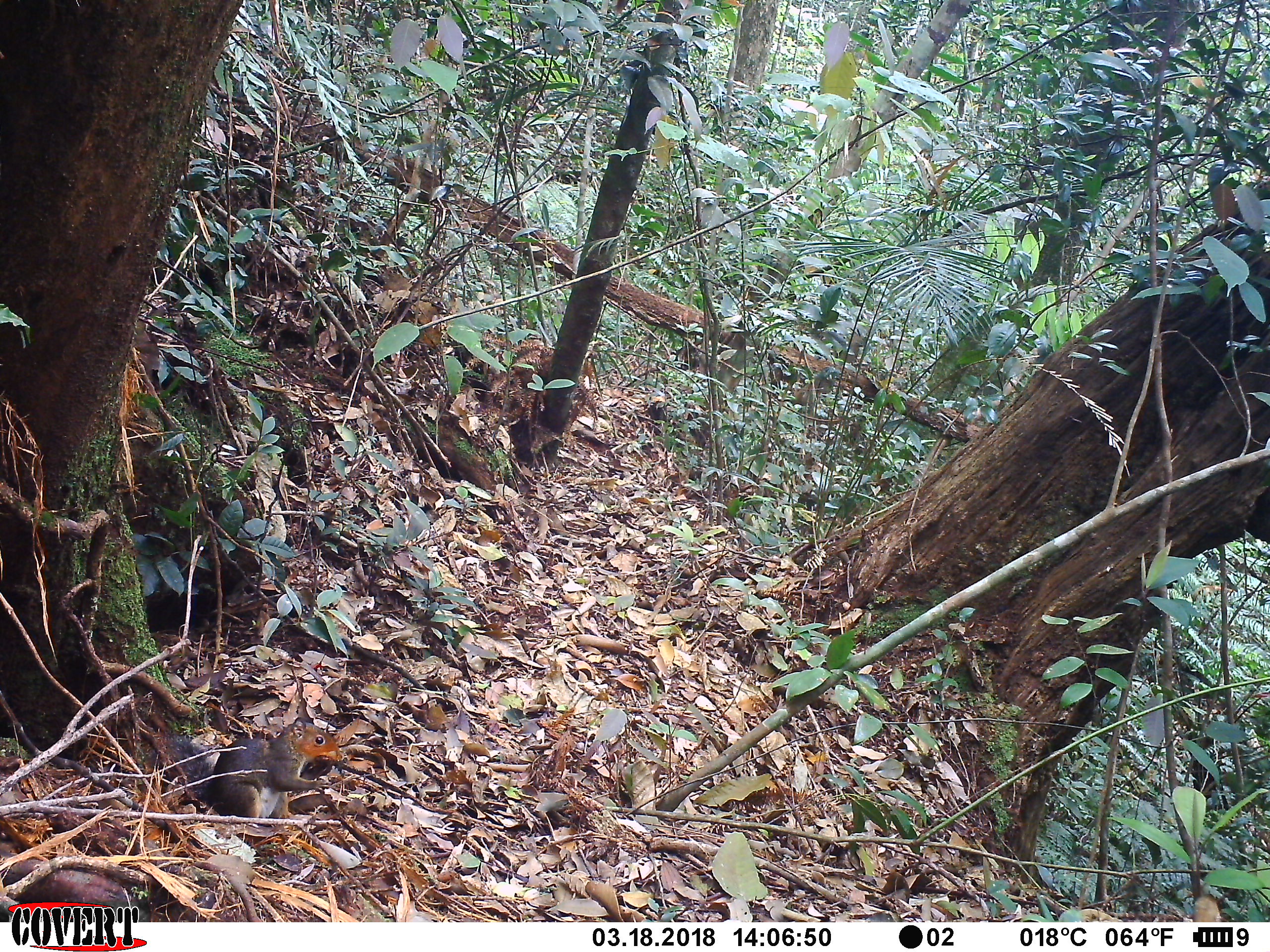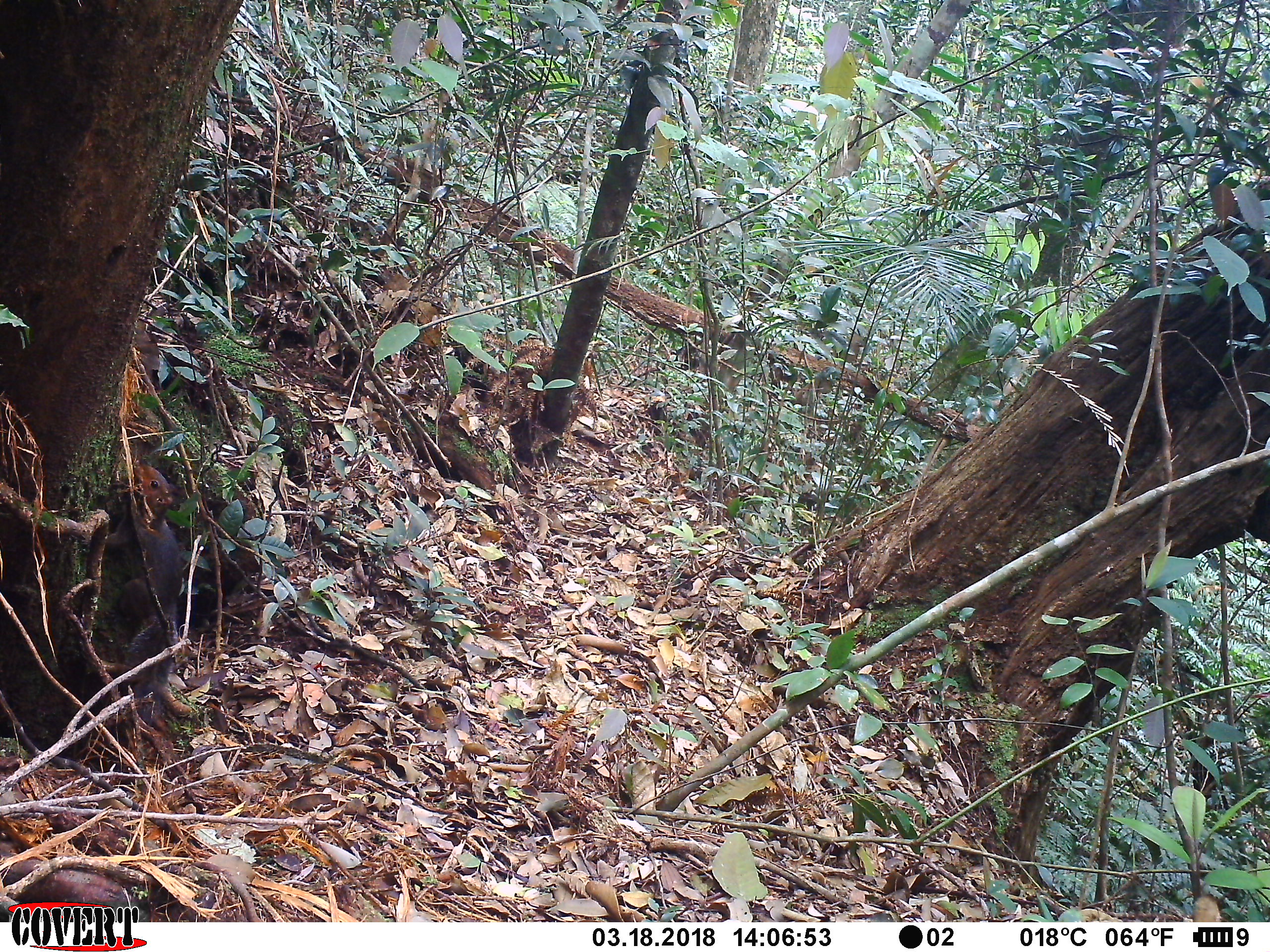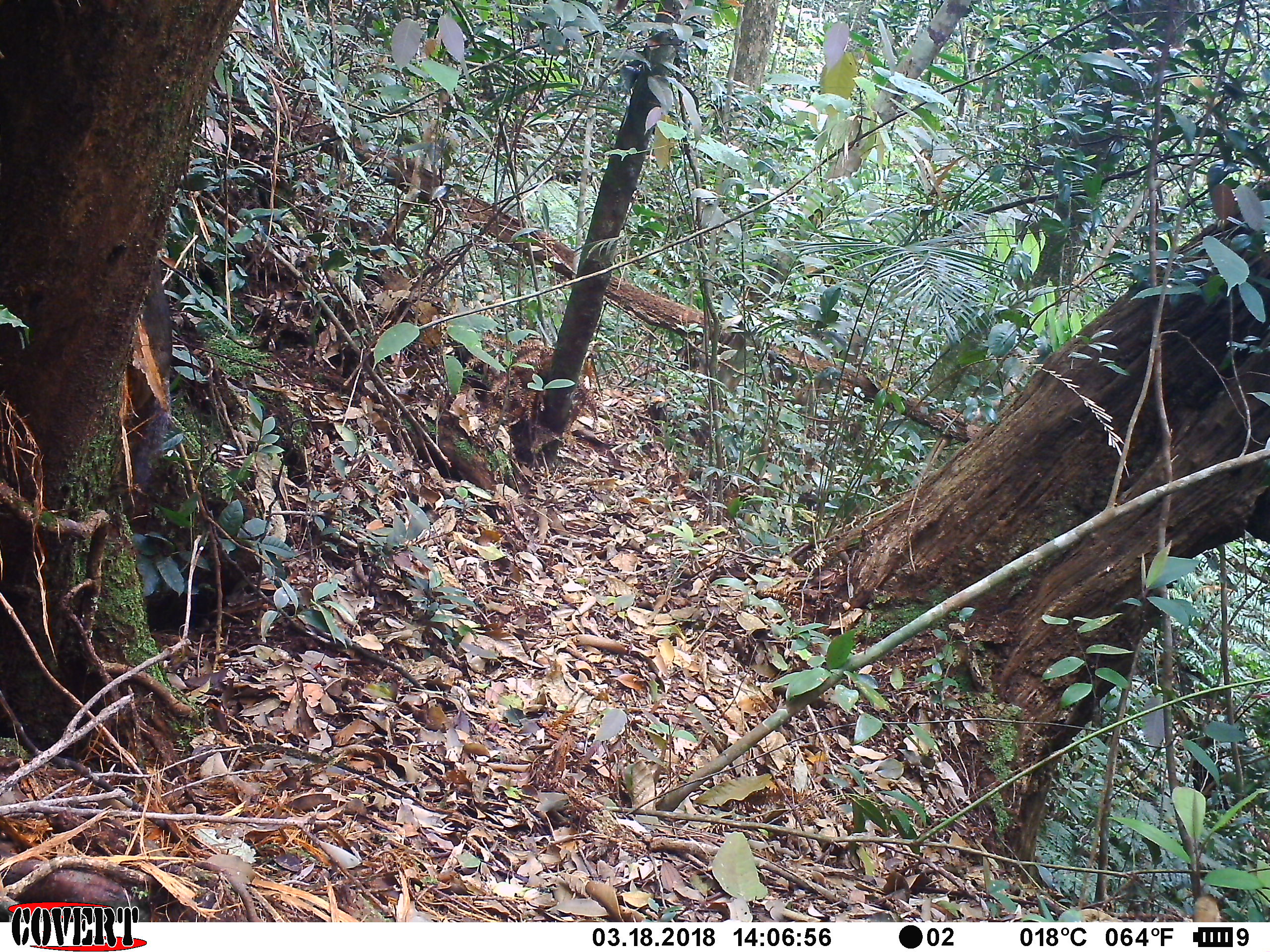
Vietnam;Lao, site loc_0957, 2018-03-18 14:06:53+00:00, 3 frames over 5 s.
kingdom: Animalia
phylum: Chordata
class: Mammalia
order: Rodentia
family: Sciuridae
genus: Dremomys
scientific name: Dremomys rufigenis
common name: red-cheeked squirrel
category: red cheeked squirrel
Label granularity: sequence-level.